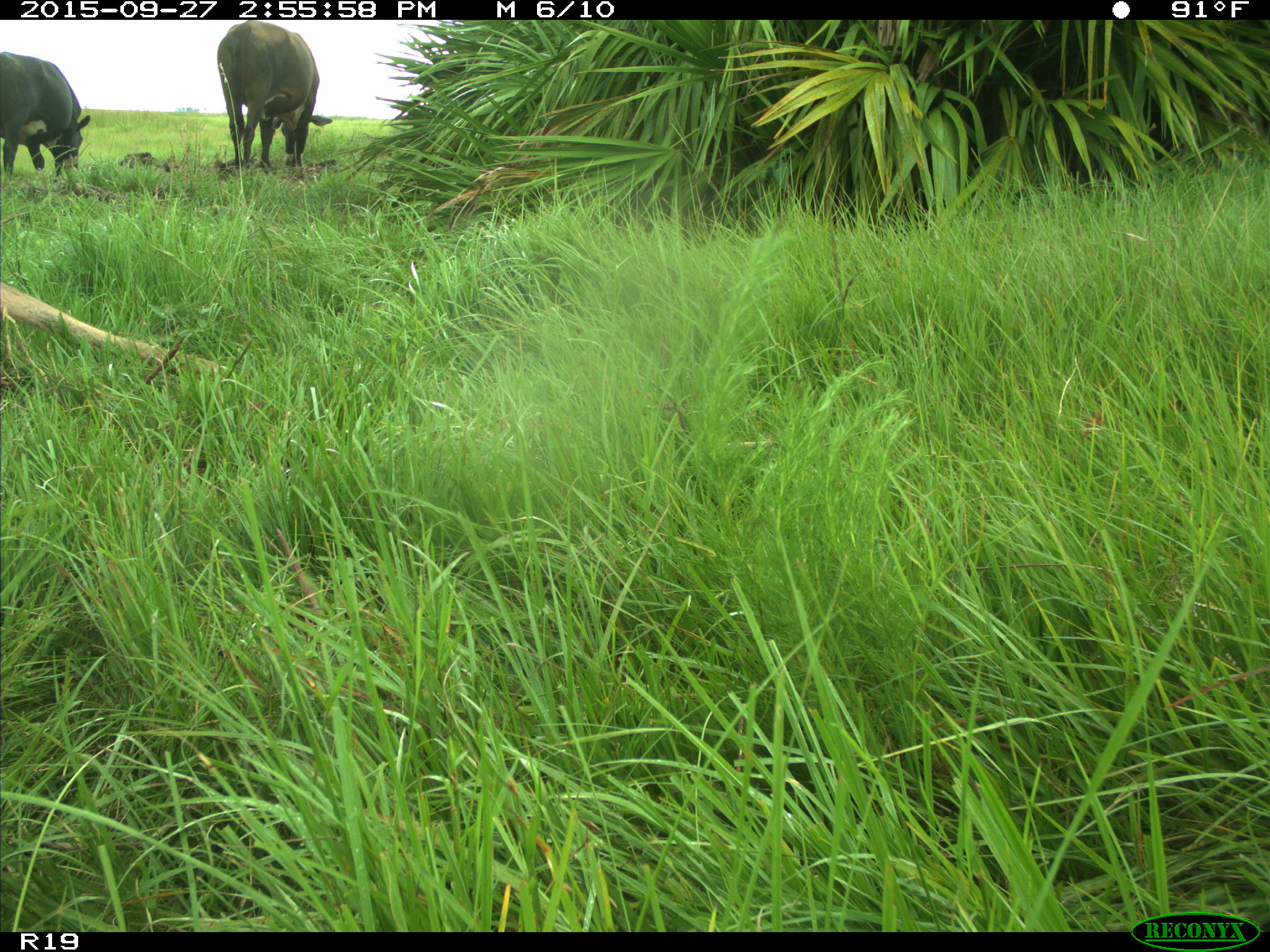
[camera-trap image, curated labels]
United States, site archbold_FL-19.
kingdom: Animalia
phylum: Chordata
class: Mammalia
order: Artiodactyla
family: Bovidae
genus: Bos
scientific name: Bos taurus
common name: domestic cow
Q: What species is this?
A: Bos taurus (domestic cow).